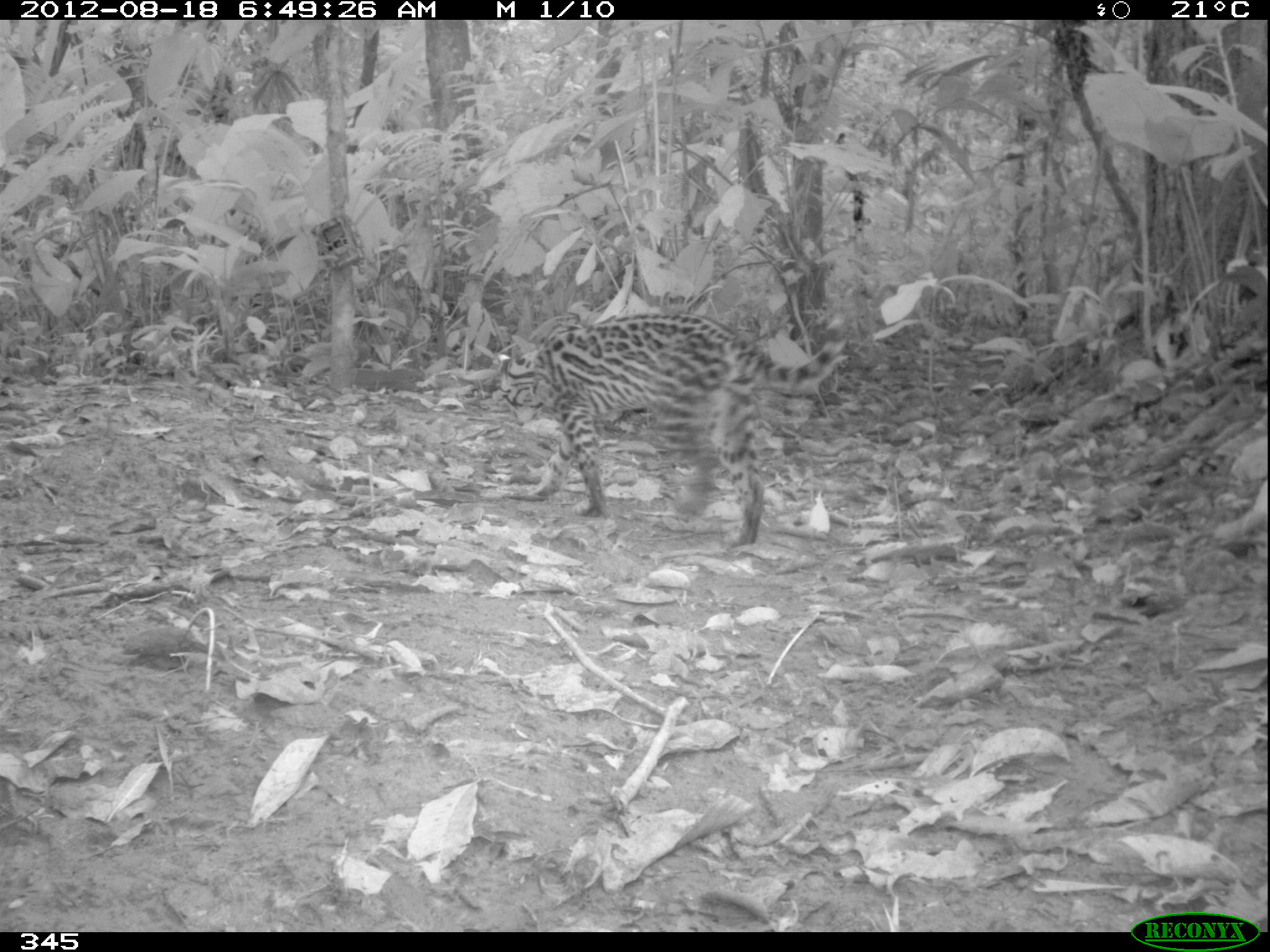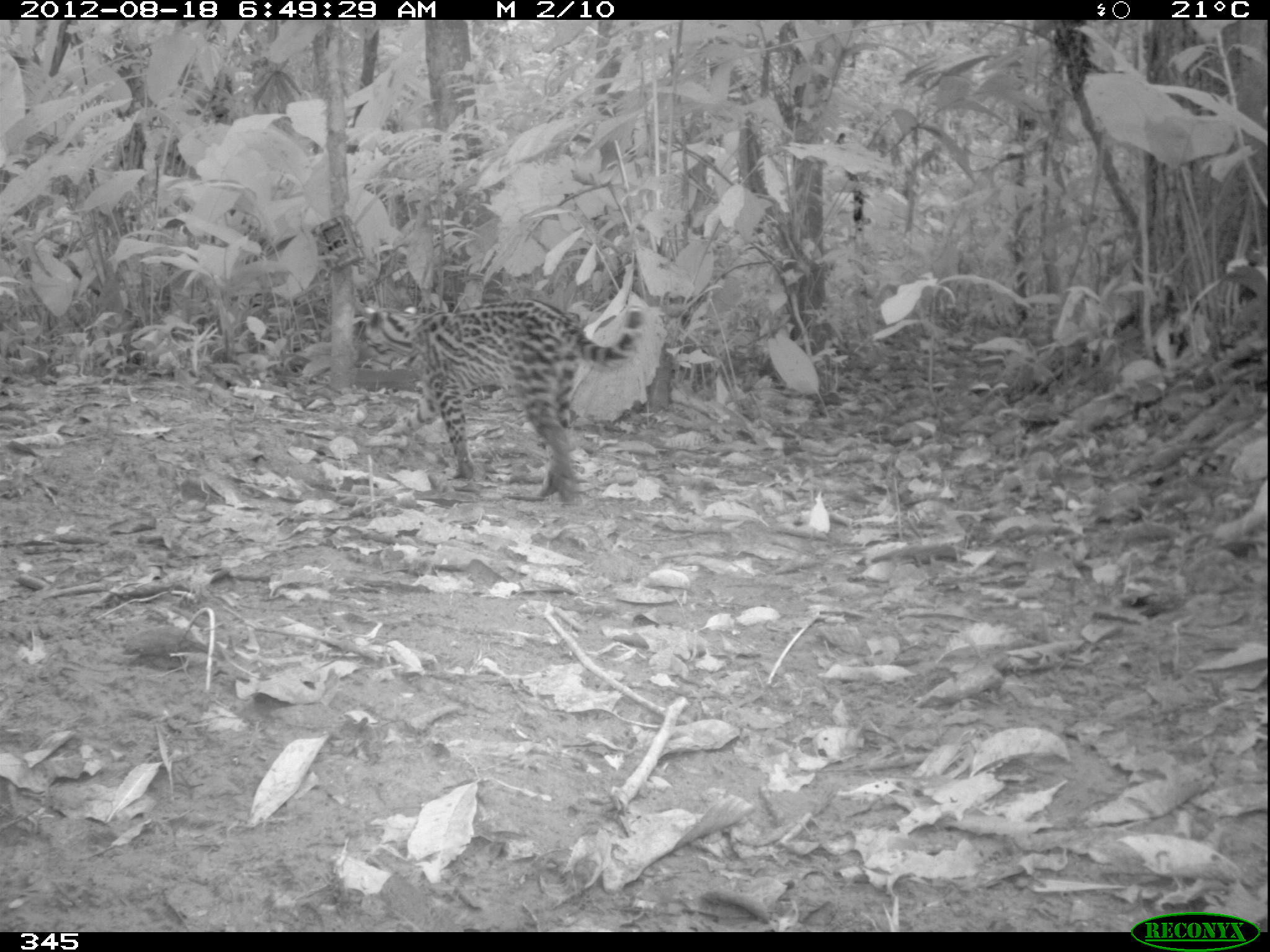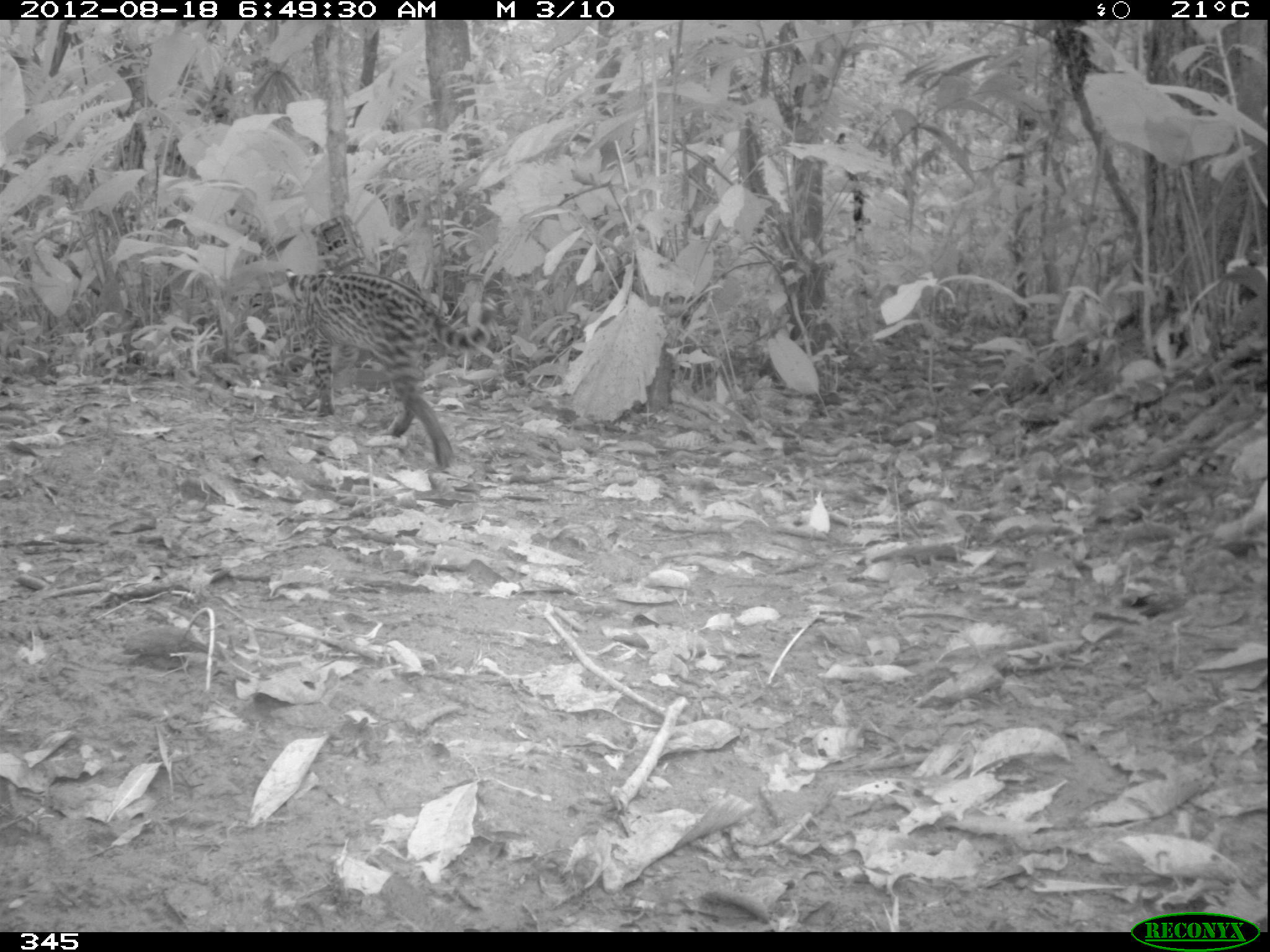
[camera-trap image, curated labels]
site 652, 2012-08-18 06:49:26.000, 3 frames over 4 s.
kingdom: Animalia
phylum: Chordata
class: Mammalia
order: Carnivora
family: Felidae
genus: Leopardus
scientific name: Leopardus pardalis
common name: ocelot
Leopardus pardalis (ocelot).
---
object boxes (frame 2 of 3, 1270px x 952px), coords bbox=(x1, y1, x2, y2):
leopardus pardalis: bbox=(350, 296, 647, 505)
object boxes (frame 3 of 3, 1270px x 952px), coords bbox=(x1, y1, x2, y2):
leopardus pardalis: bbox=(283, 265, 496, 472)